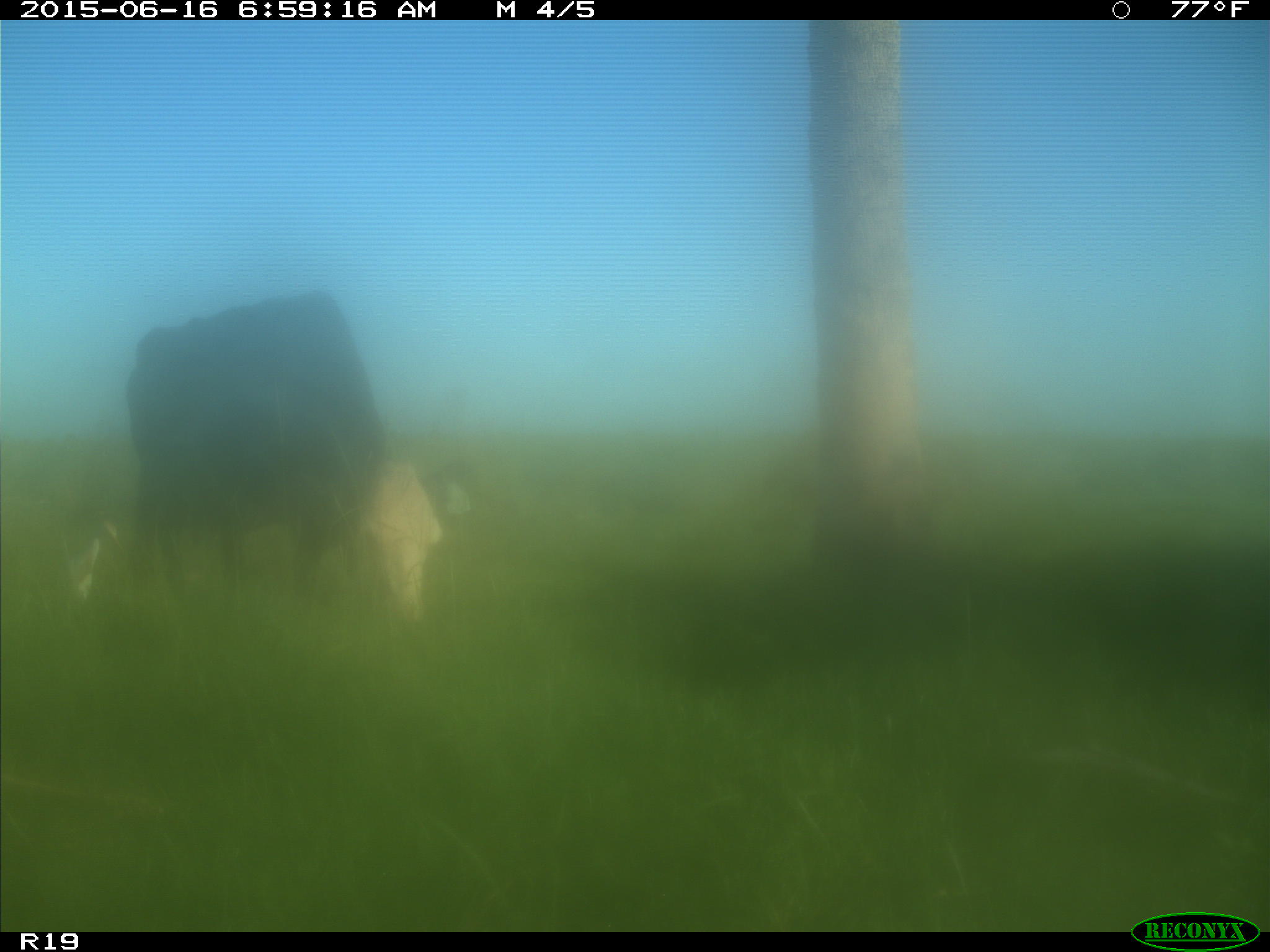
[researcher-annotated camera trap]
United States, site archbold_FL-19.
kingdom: Animalia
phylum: Chordata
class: Mammalia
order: Artiodactyla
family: Bovidae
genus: Bos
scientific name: Bos taurus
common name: domestic cow